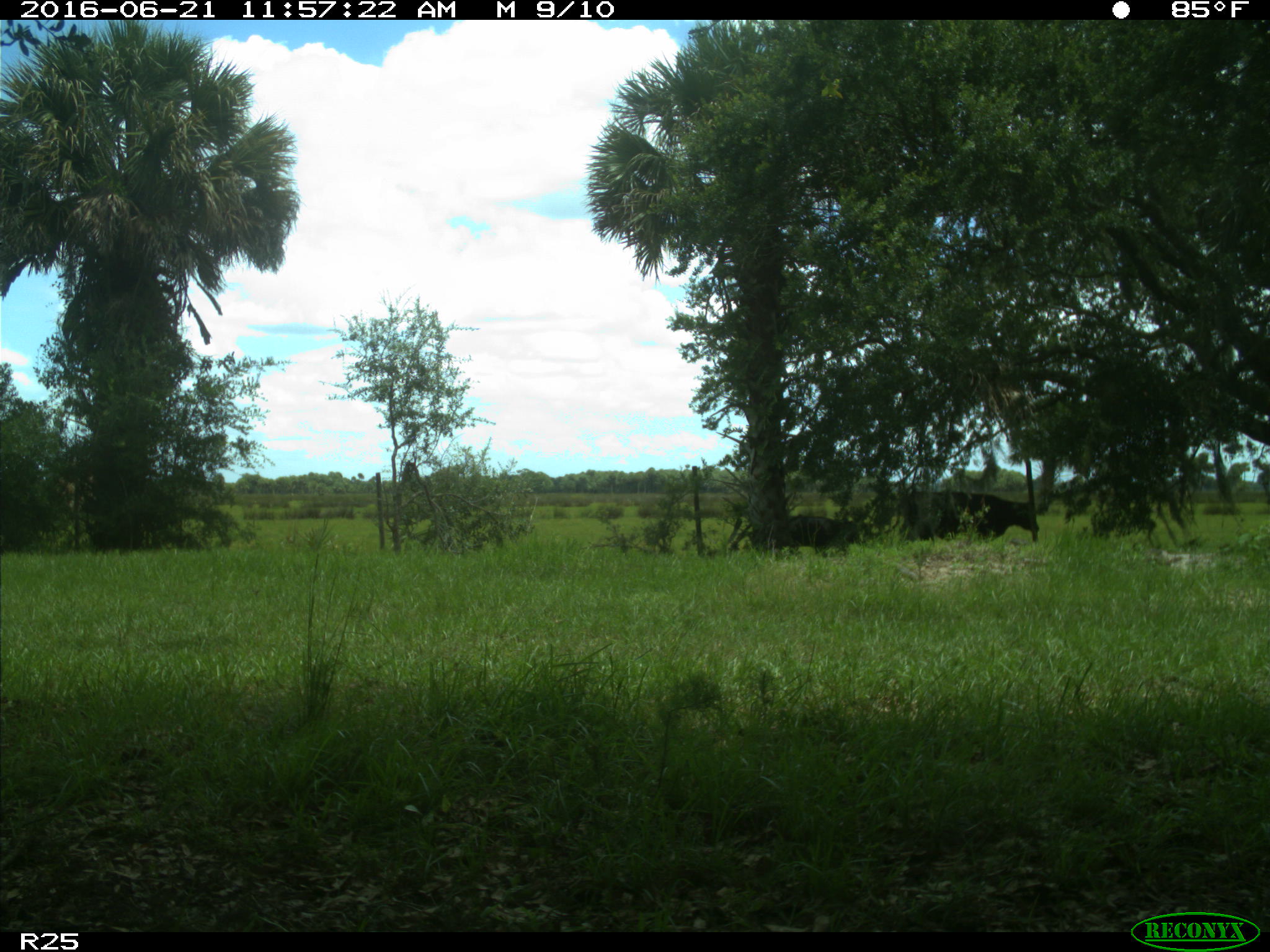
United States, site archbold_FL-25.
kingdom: Animalia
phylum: Chordata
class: Mammalia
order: Artiodactyla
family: Bovidae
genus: Bos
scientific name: Bos taurus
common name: domestic cow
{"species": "Bos taurus (domestic cow)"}